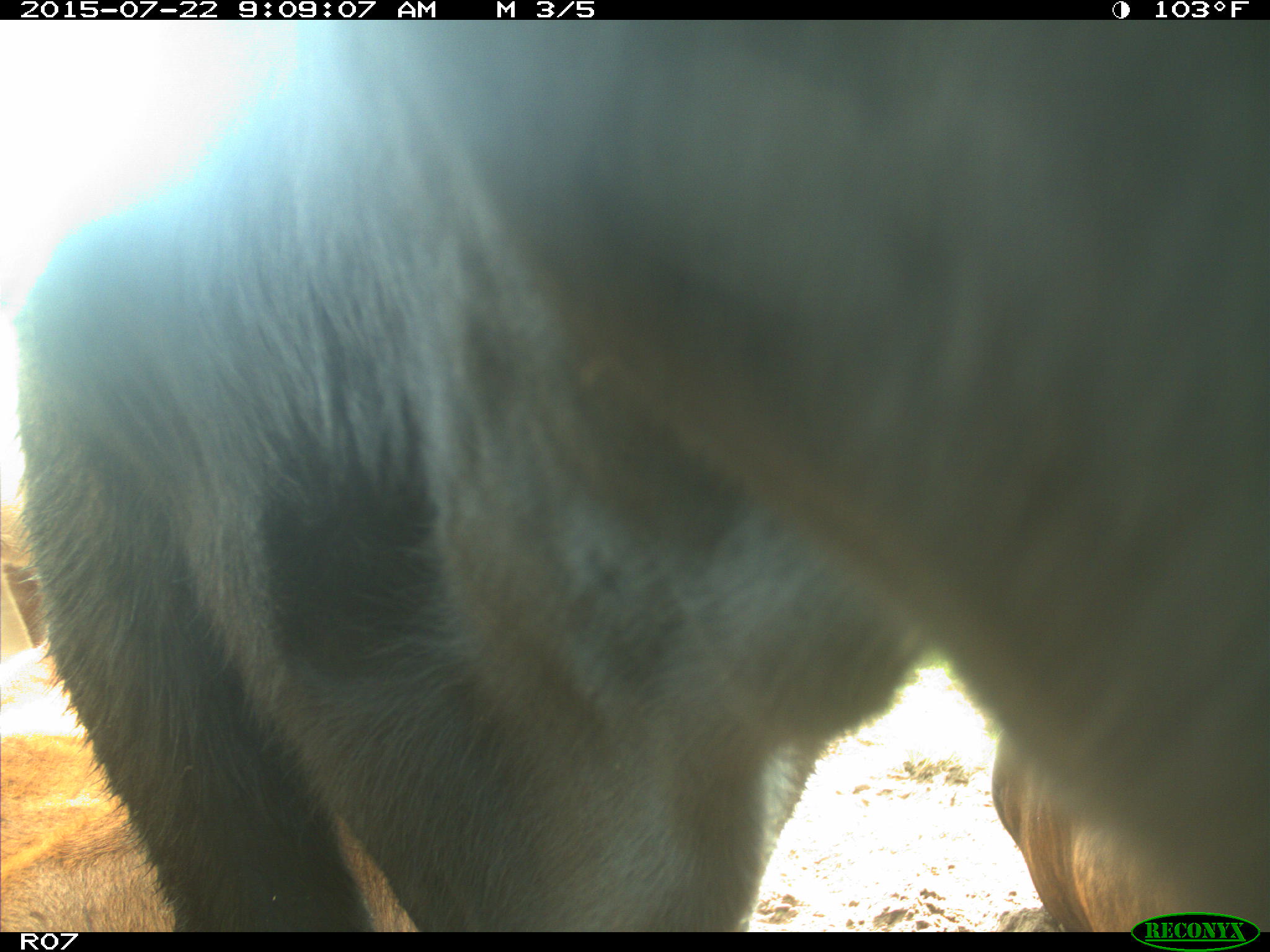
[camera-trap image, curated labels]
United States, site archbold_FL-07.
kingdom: Animalia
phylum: Chordata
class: Mammalia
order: Artiodactyla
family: Suidae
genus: Sus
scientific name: Sus scrofa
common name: wild boar